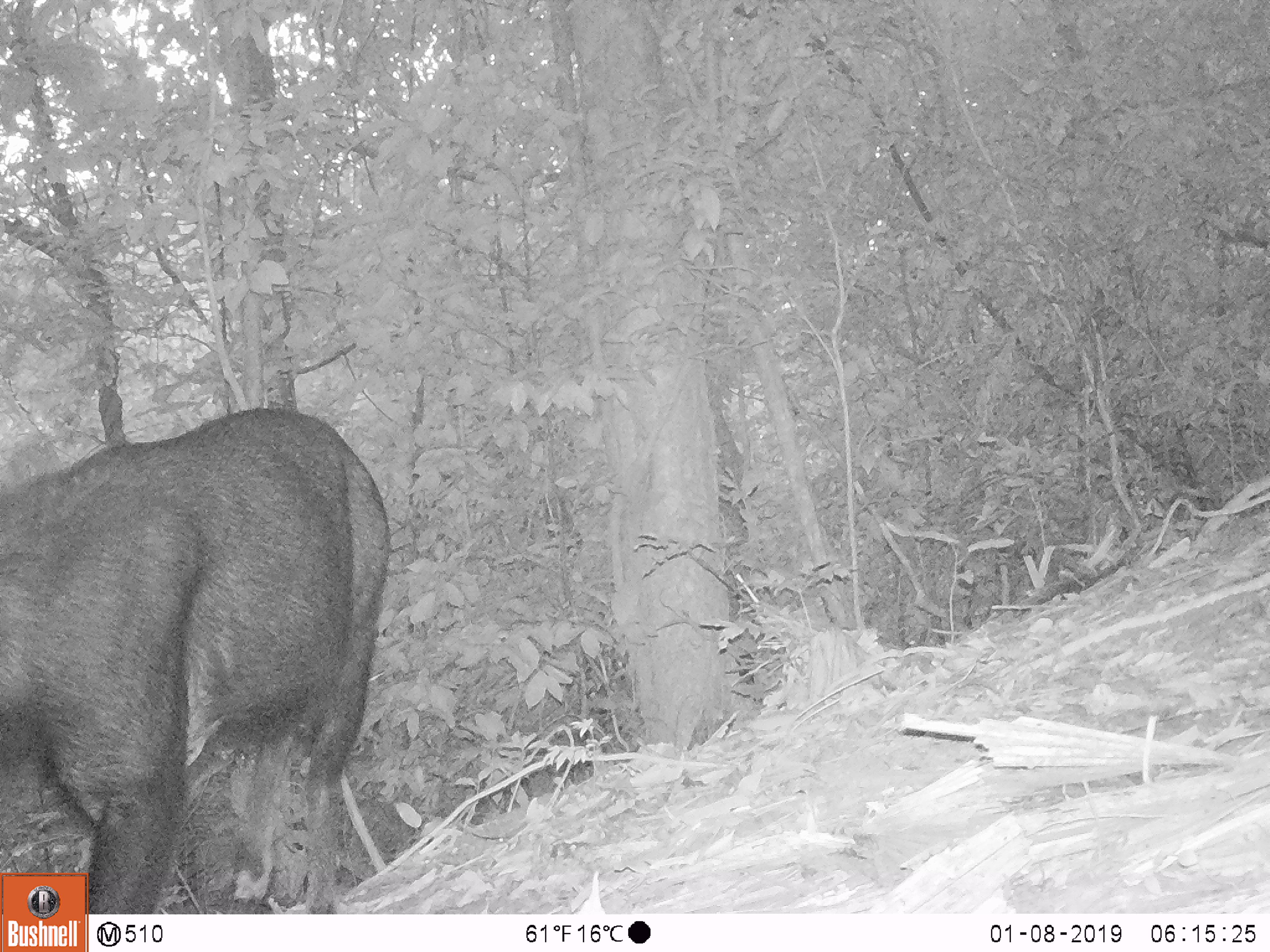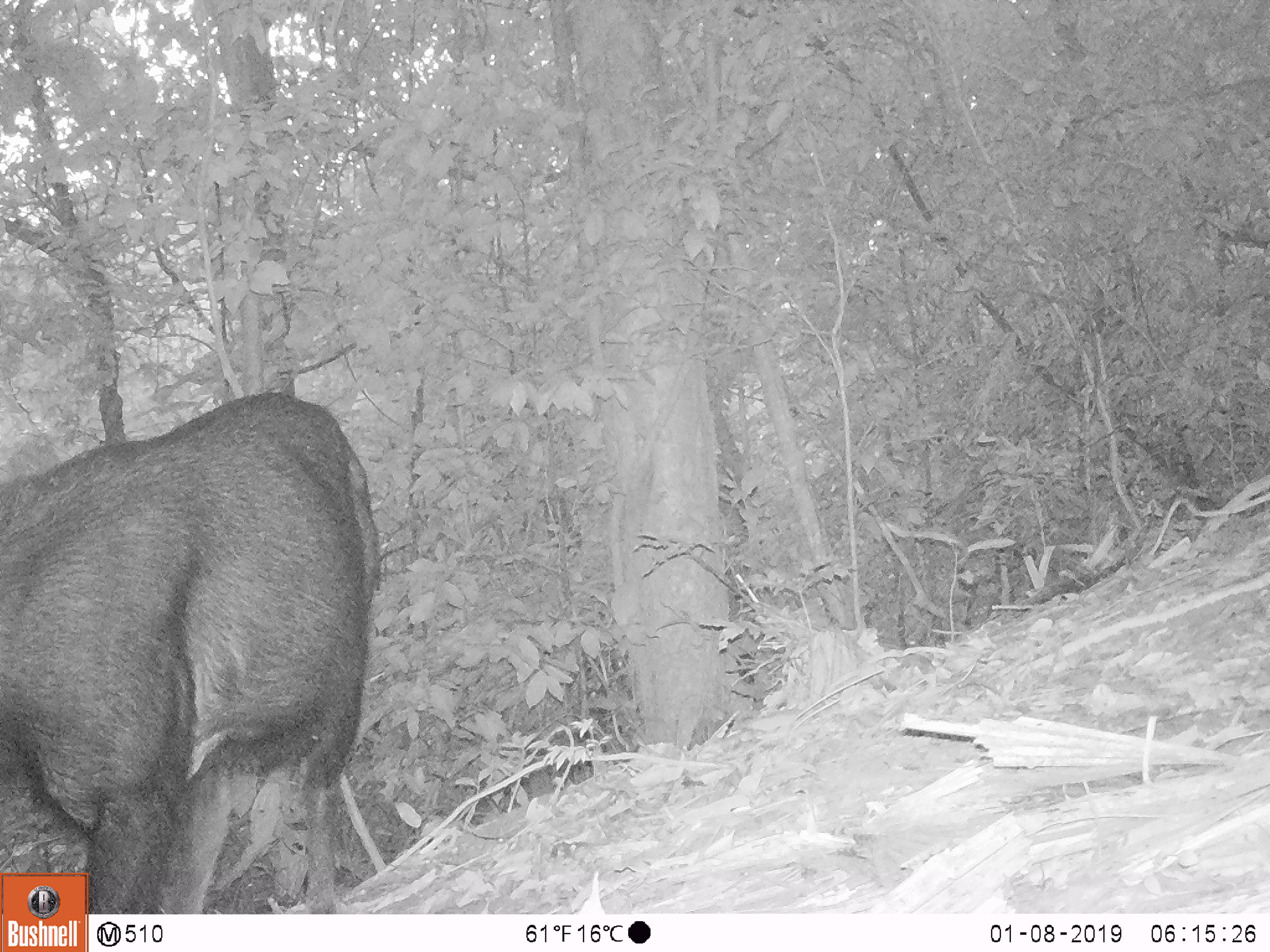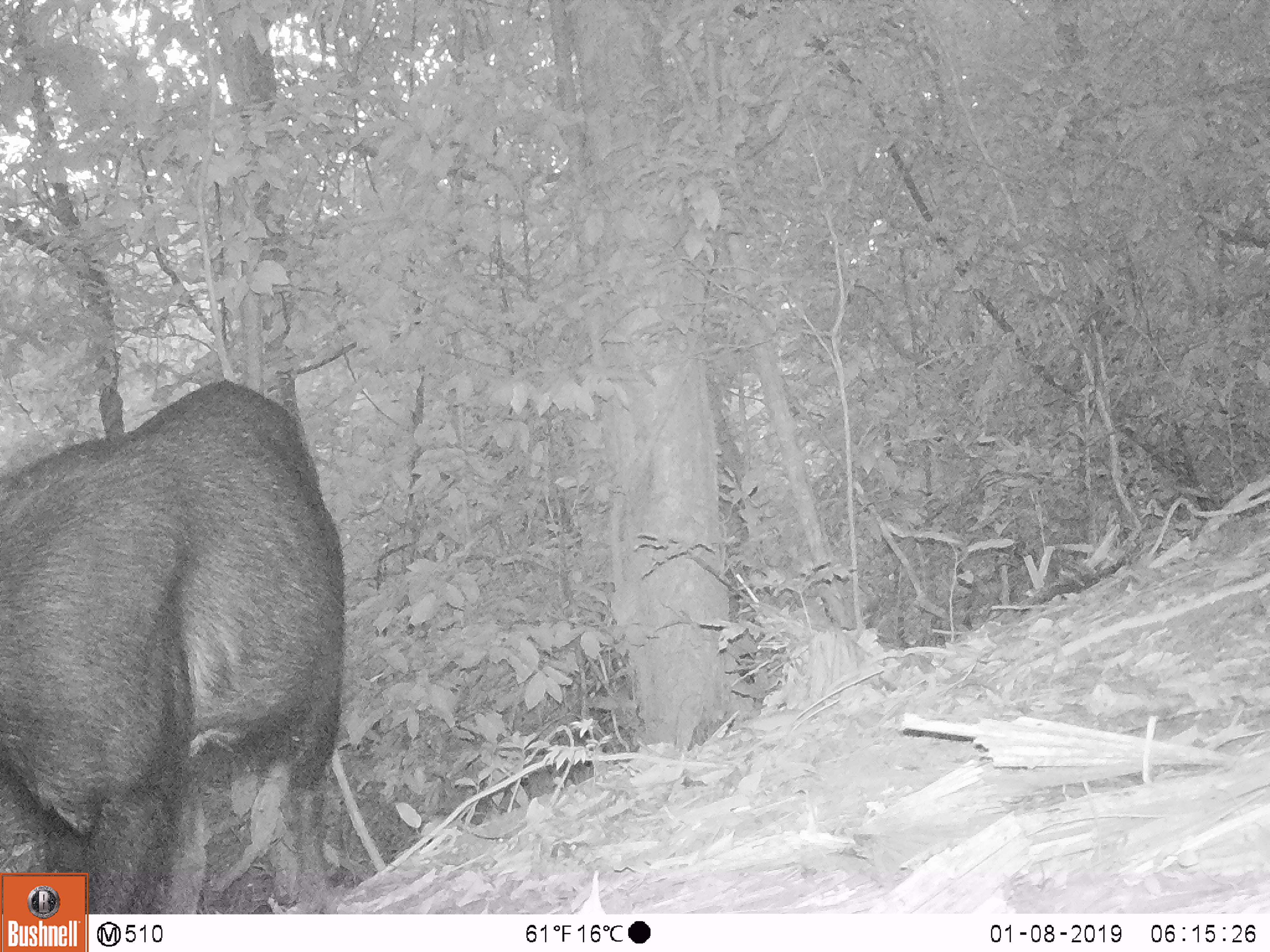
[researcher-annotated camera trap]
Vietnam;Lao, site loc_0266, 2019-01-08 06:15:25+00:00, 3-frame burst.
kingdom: Animalia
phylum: Chordata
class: Mammalia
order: Artiodactyla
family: Bovidae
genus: Capricornis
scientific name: Capricornis sumatraensis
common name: chinese serow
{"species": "chinese serow (Capricornis sumatraensis)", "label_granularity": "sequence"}